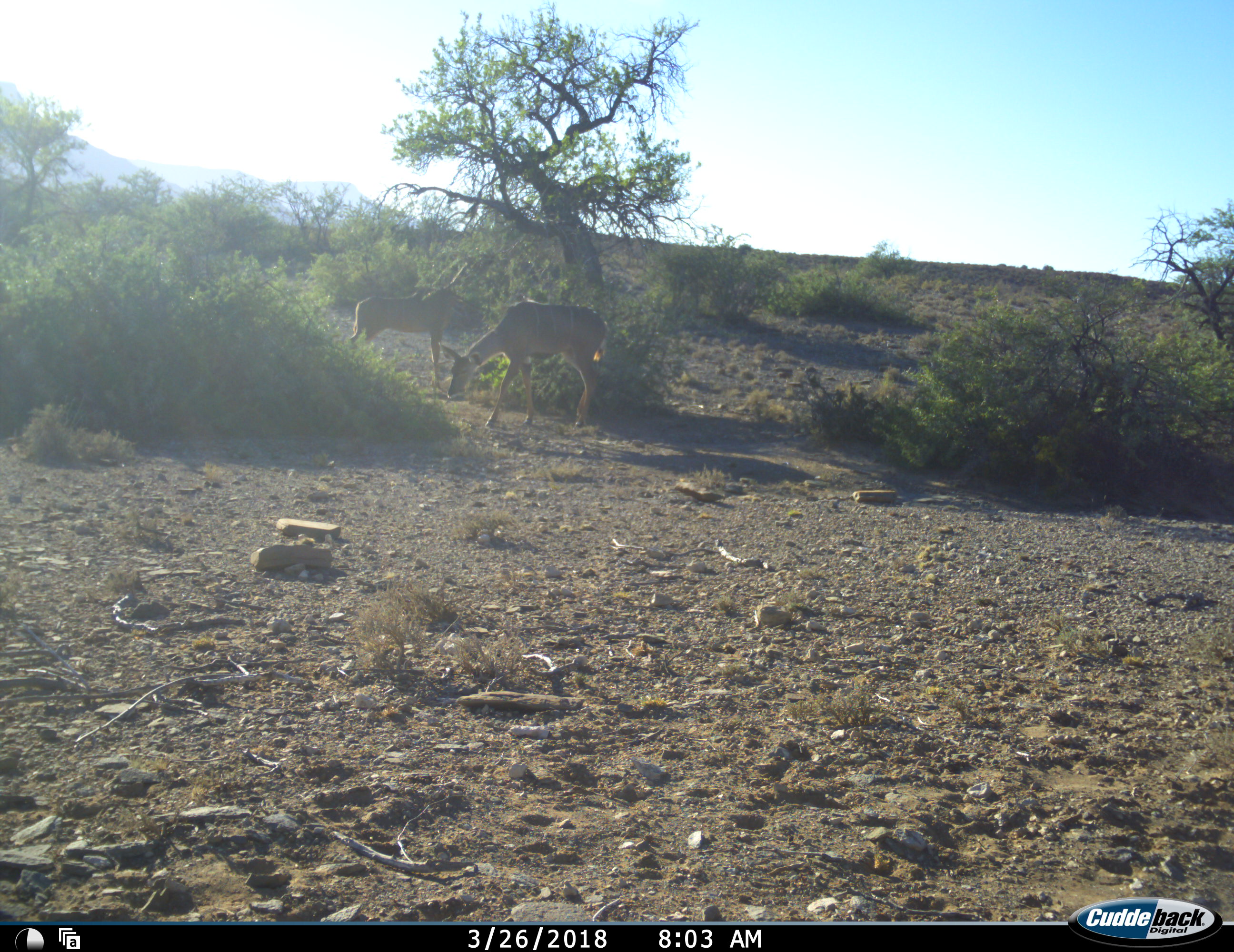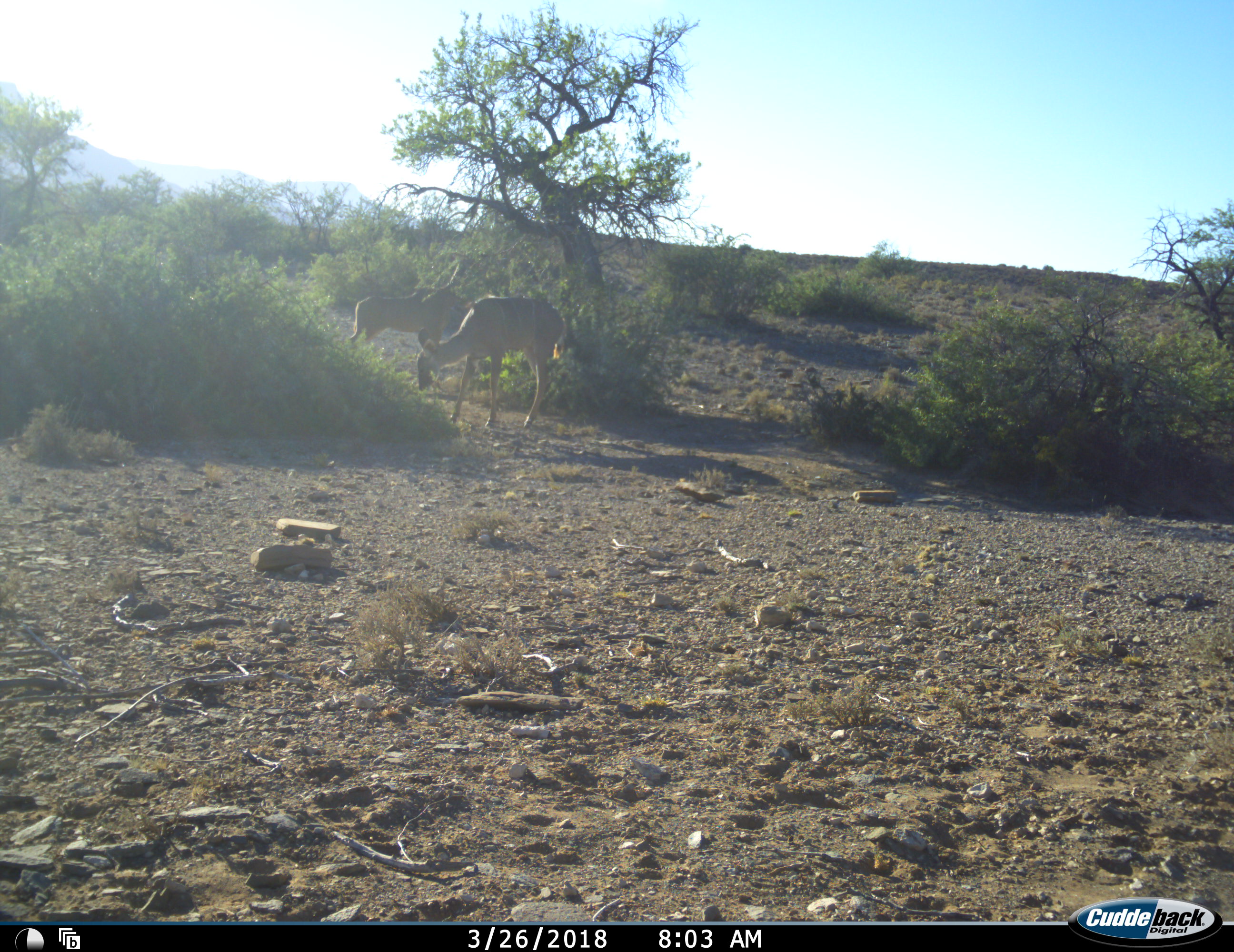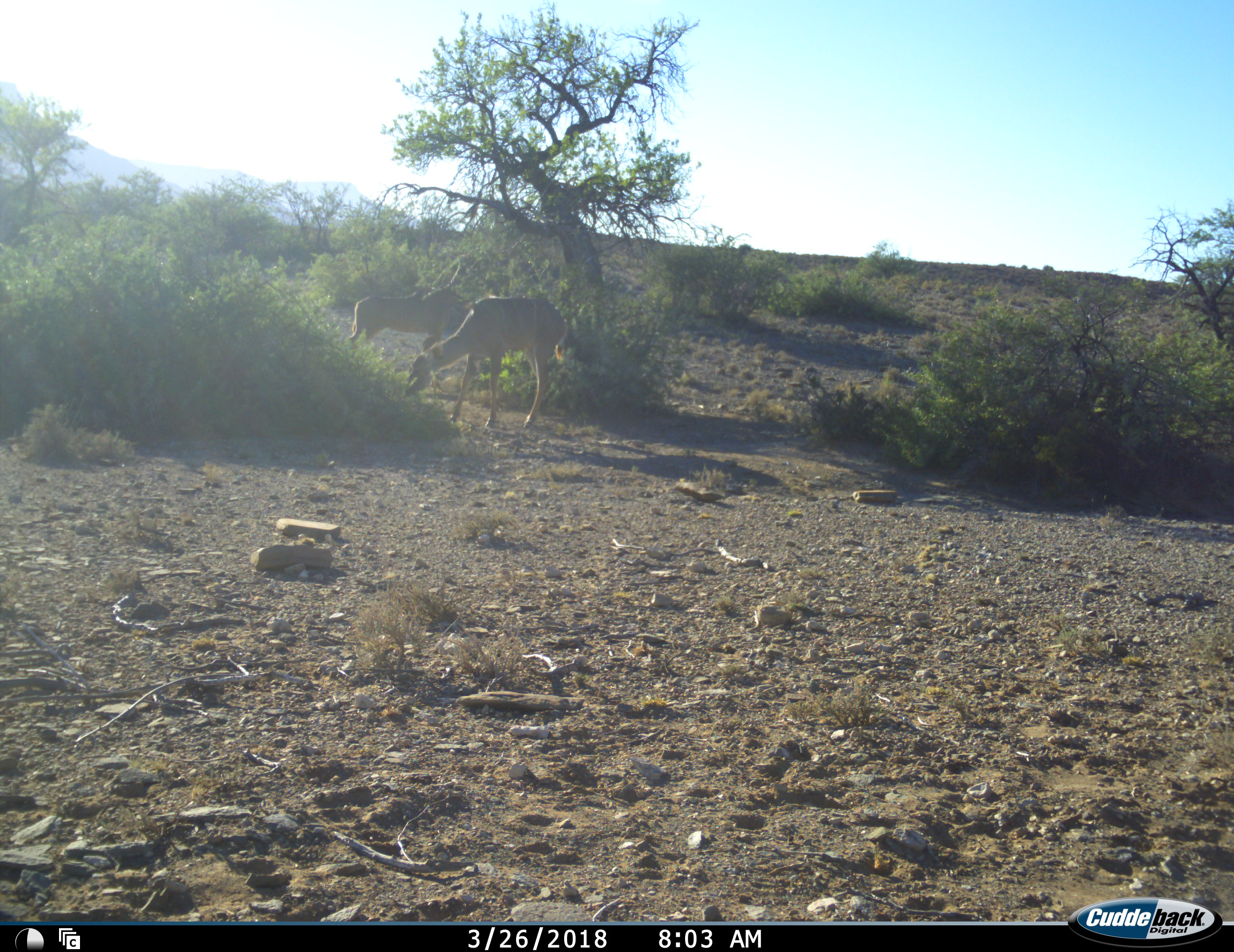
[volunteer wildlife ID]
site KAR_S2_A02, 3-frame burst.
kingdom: Animalia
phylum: Chordata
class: Mammalia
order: Artiodactyla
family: Bovidae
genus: Tragelaphus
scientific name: Tragelaphus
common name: kudu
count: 2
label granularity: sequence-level